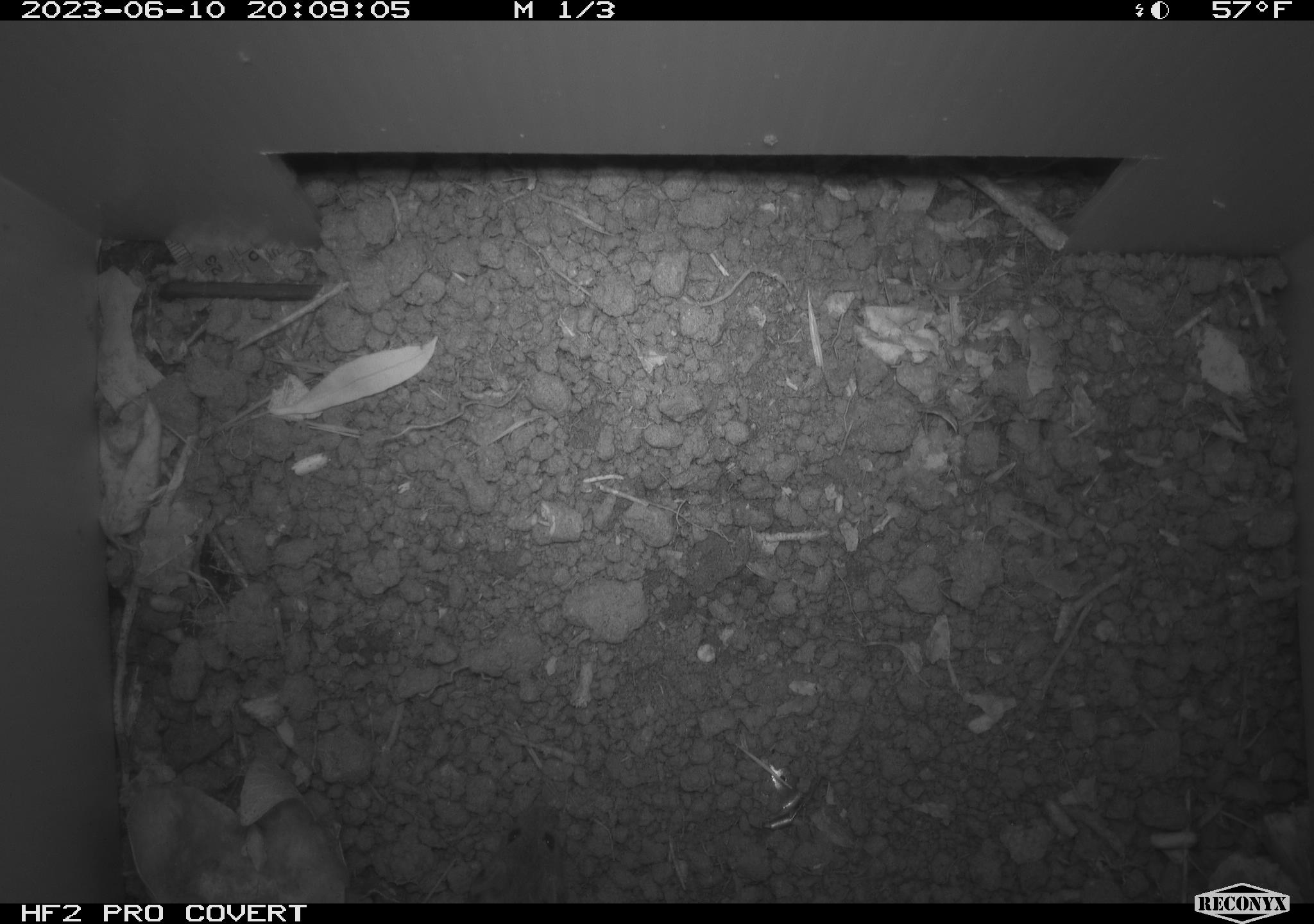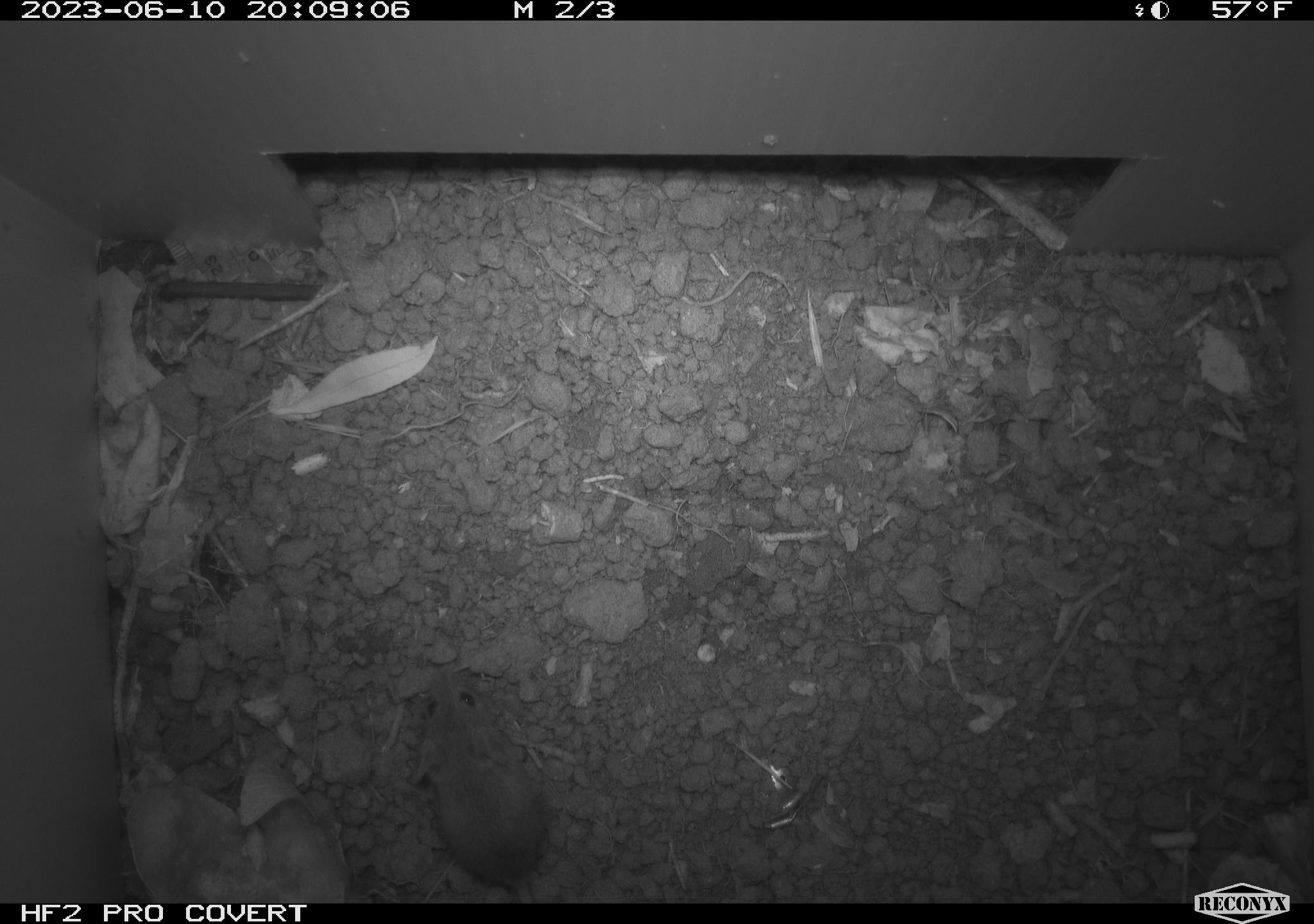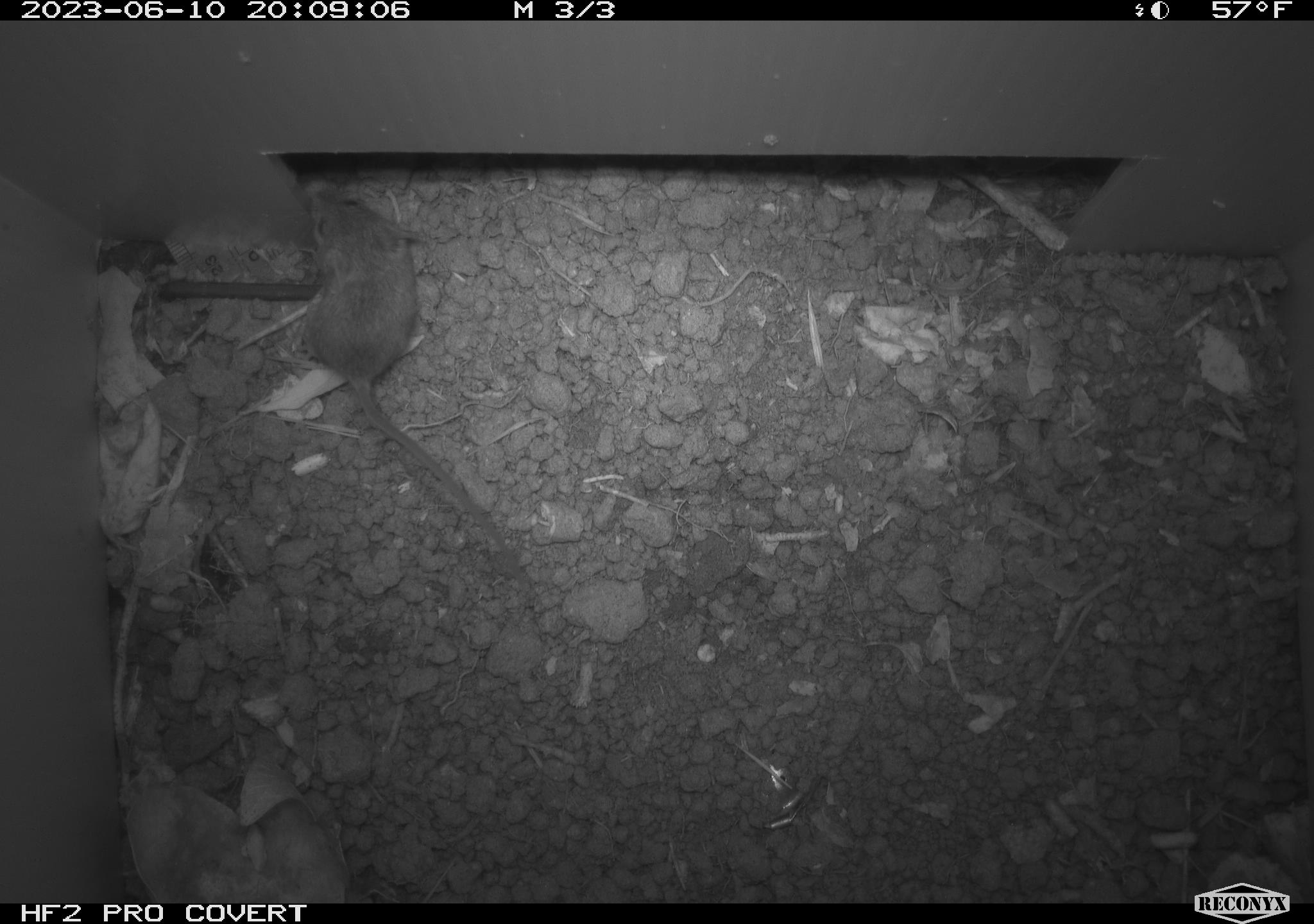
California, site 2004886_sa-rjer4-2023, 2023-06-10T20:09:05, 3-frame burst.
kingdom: Animalia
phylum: Chordata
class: Mammalia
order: Rodentia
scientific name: Rodentia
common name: mouse species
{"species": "mouse species (Rodentia)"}